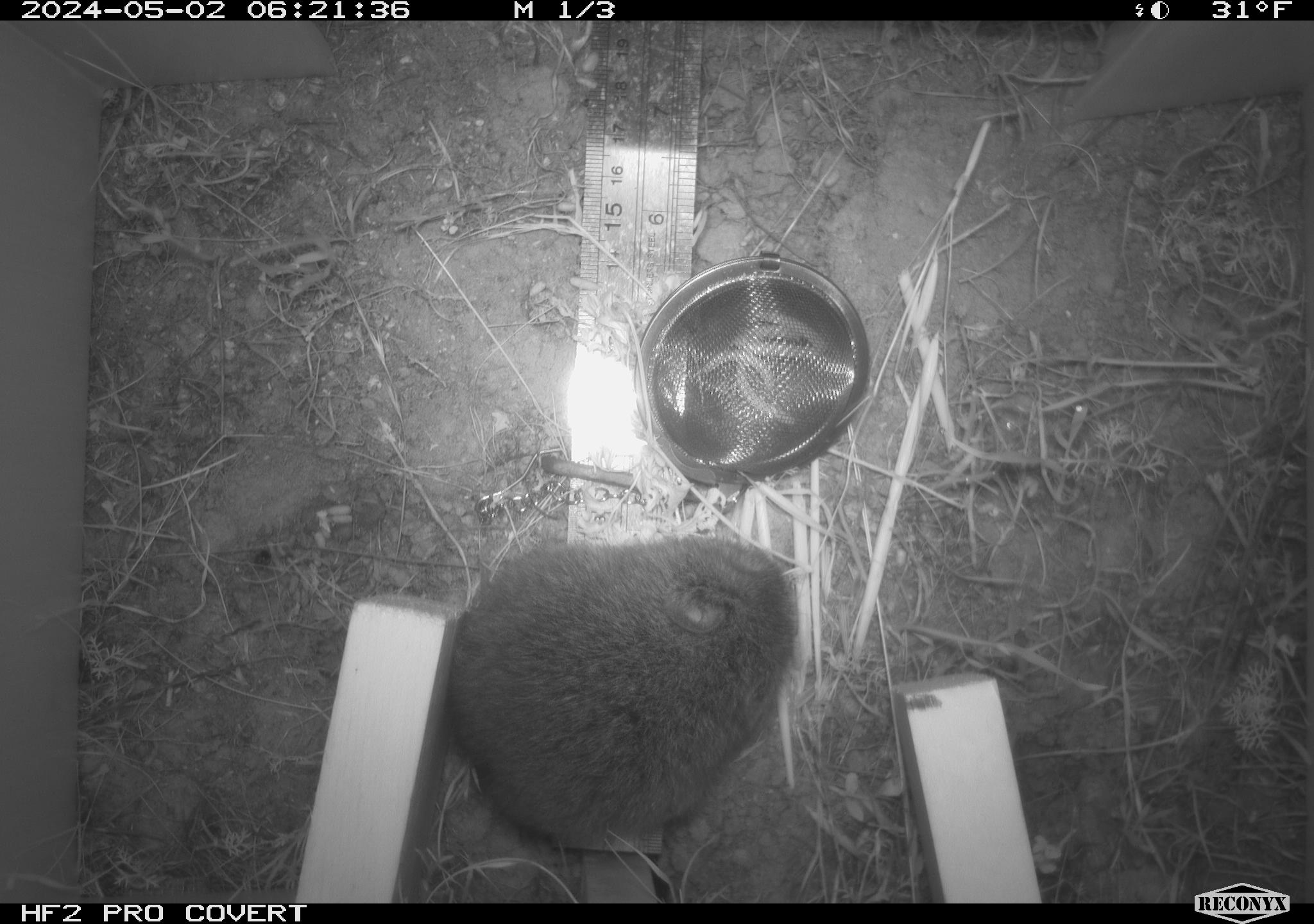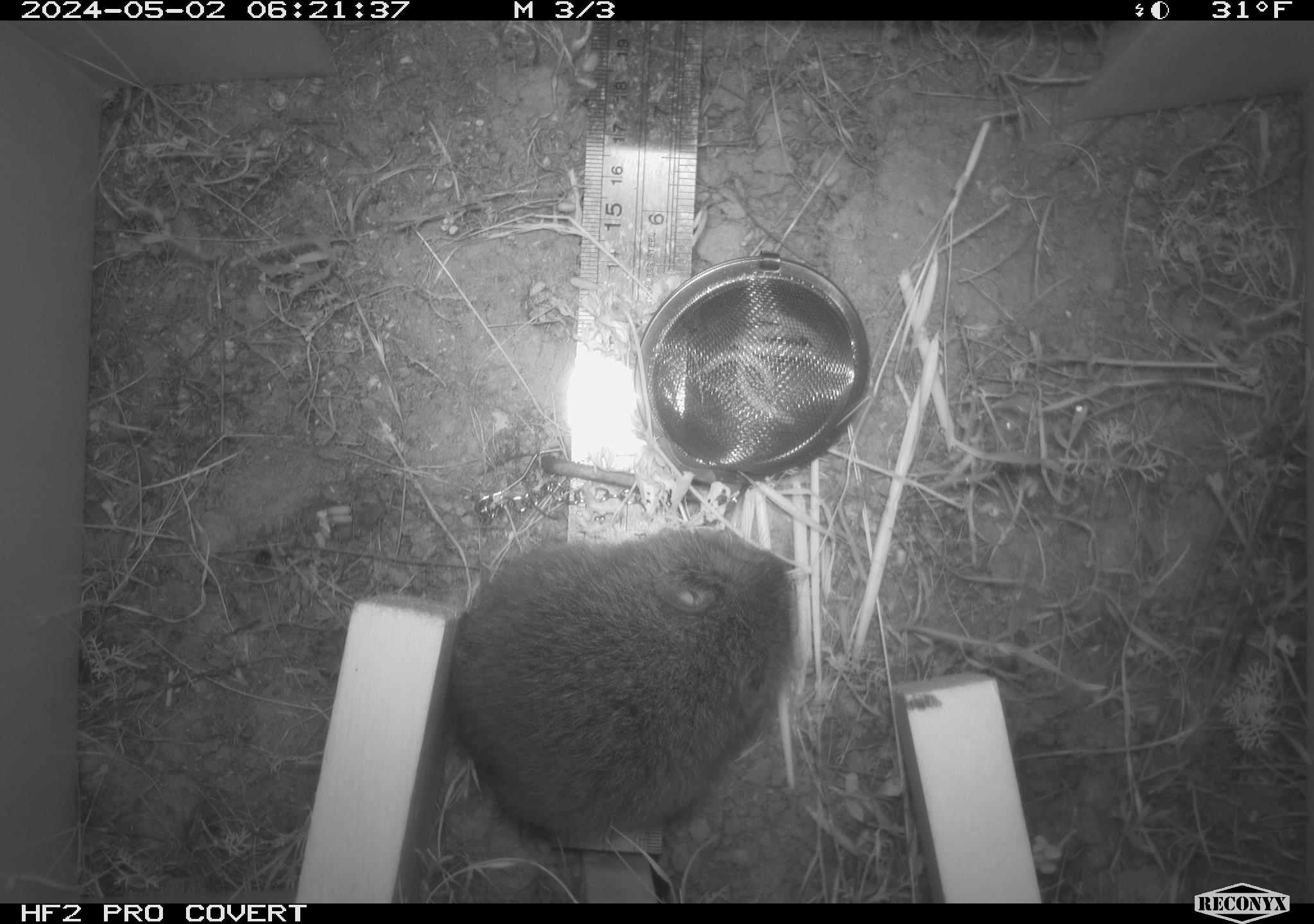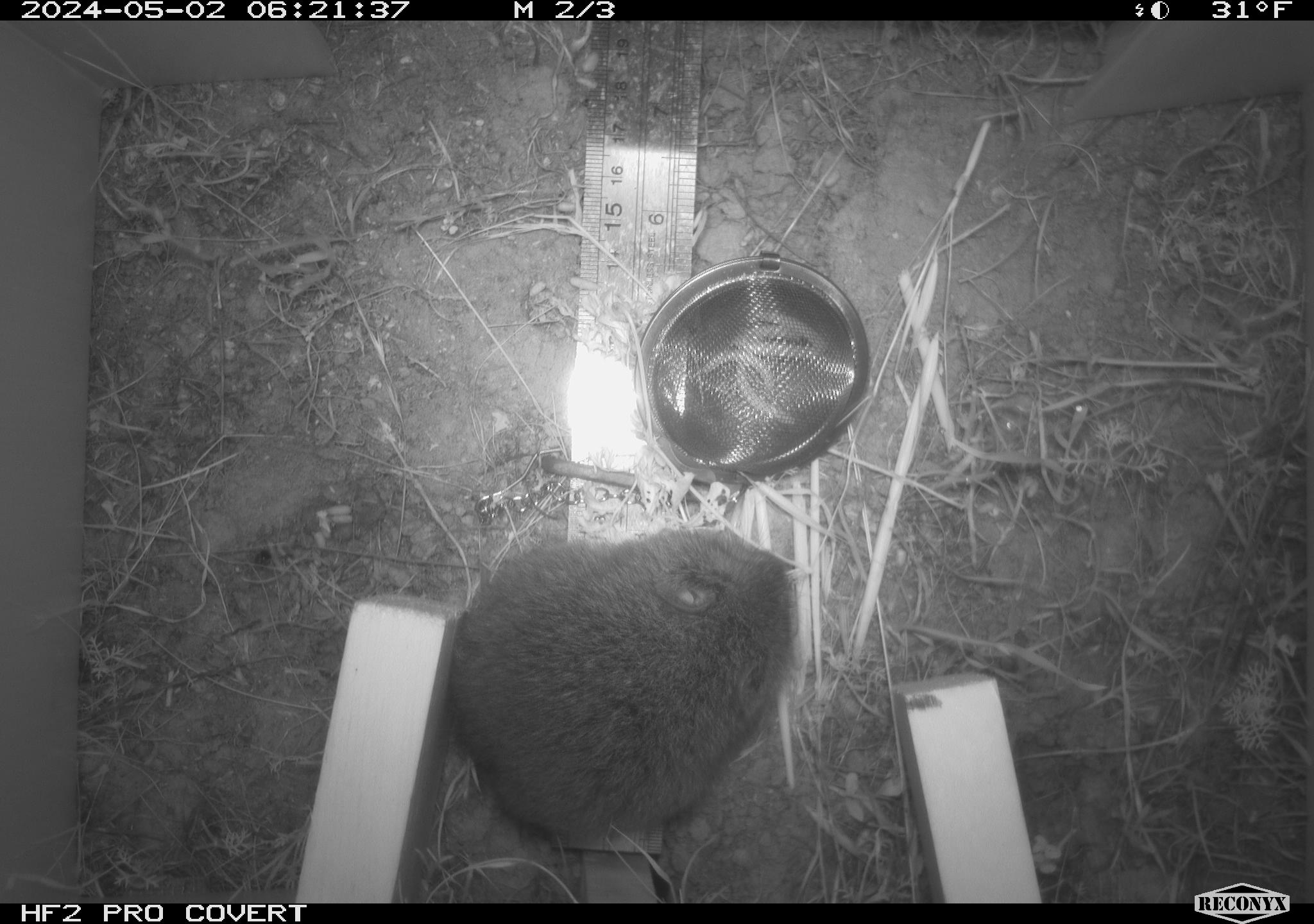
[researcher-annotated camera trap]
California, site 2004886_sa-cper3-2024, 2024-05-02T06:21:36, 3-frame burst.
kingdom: Animalia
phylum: Chordata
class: Mammalia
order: Rodentia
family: Cricetidae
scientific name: Arvicolinae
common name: voles, lemmings, and muskrats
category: arvicolinae subfamily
Arvicolinae subfamily (voles, lemmings, and muskrats) (Arvicolinae).